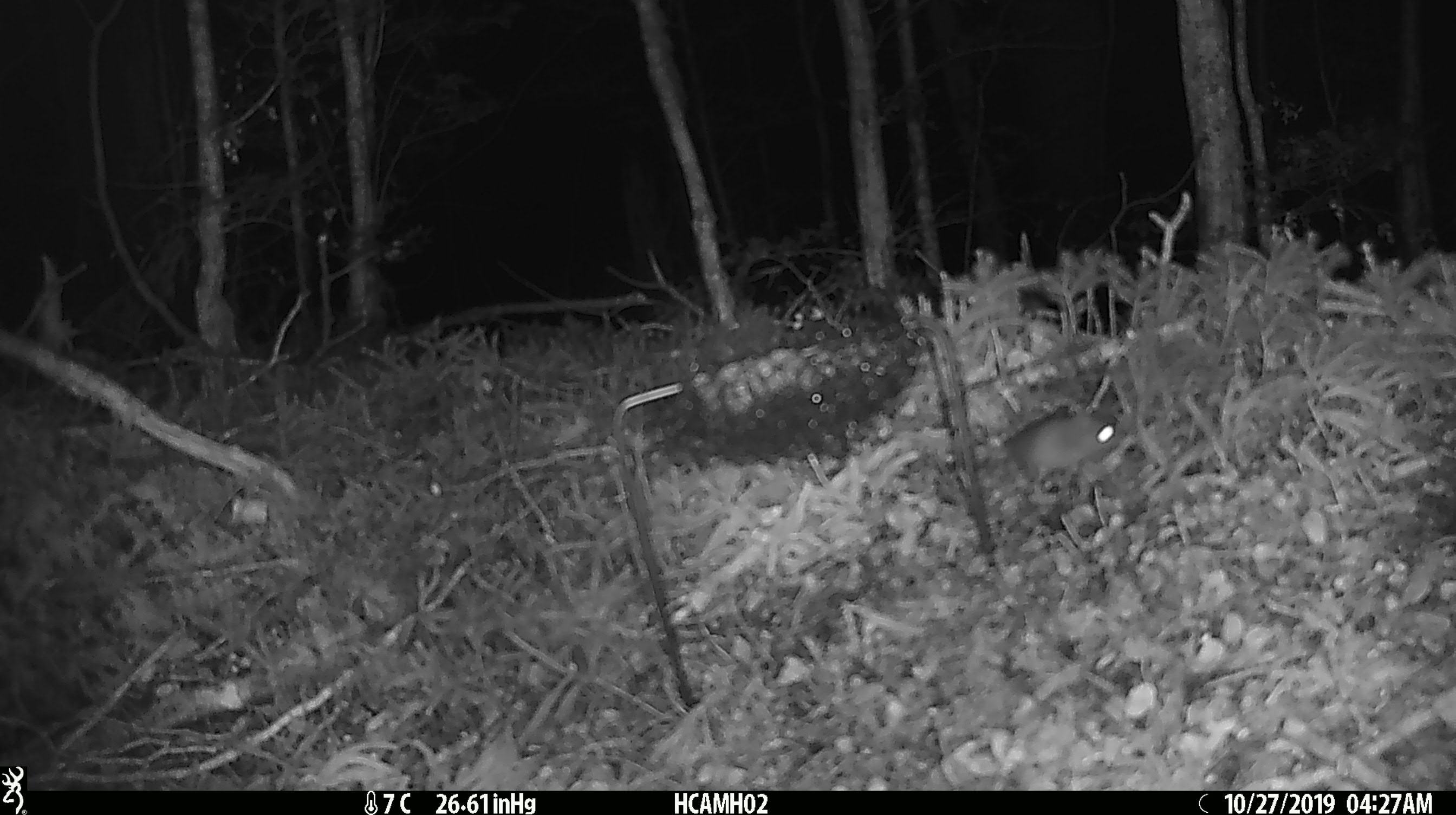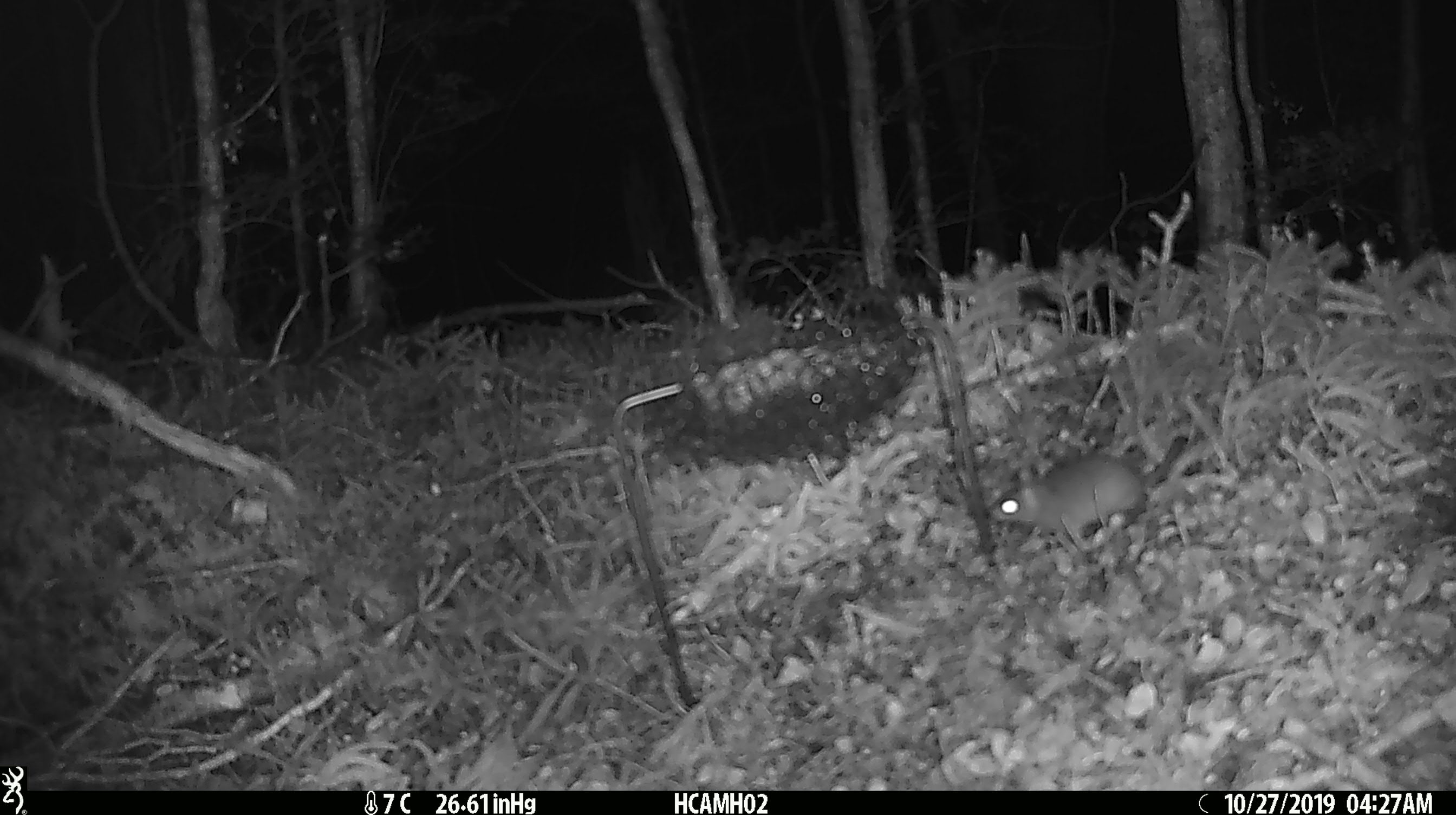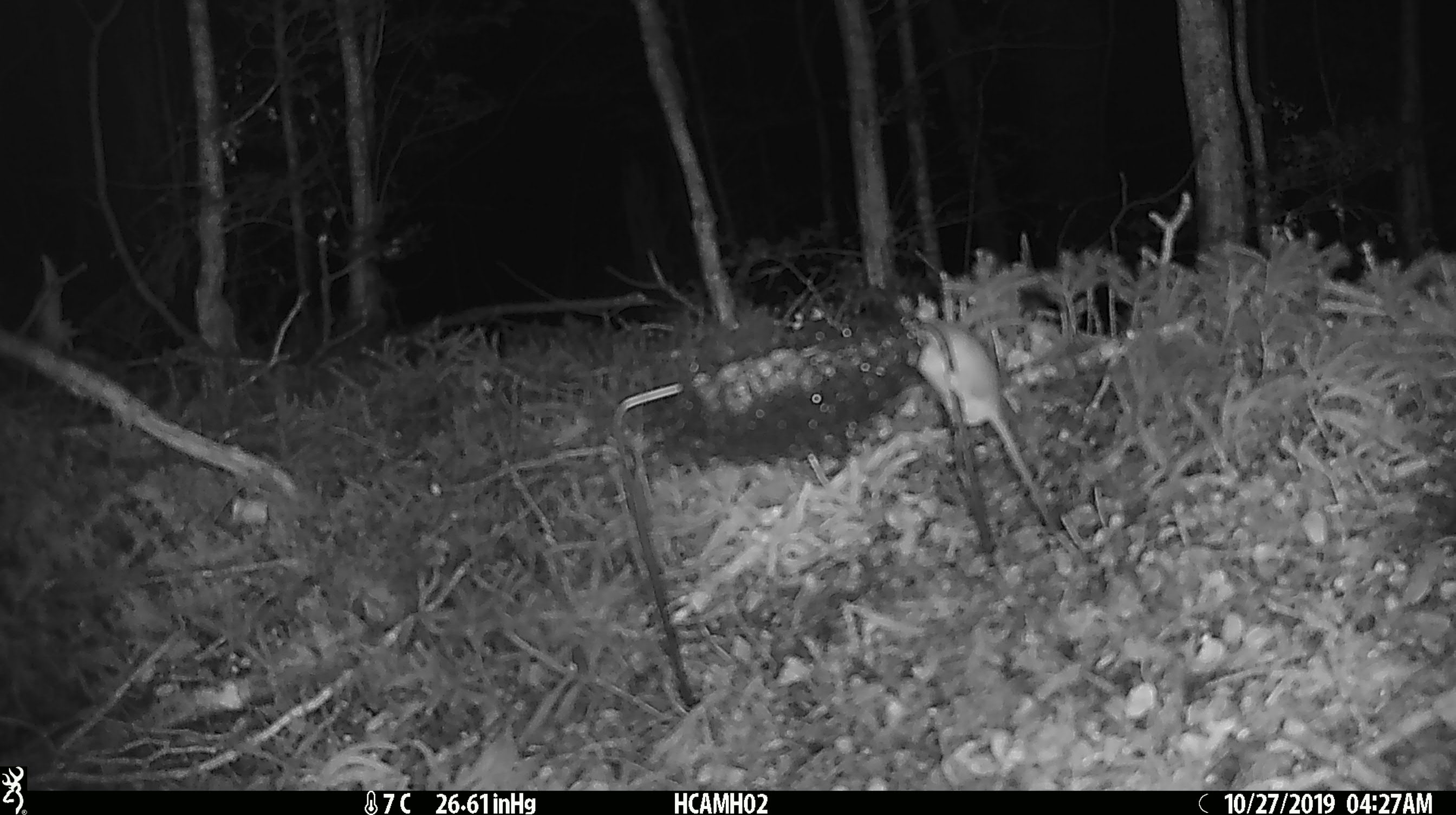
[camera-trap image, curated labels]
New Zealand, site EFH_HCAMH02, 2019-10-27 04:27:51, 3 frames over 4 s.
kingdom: Animalia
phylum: Chordata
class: Mammalia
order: Rodentia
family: Muridae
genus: Mus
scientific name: Mus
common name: mouse